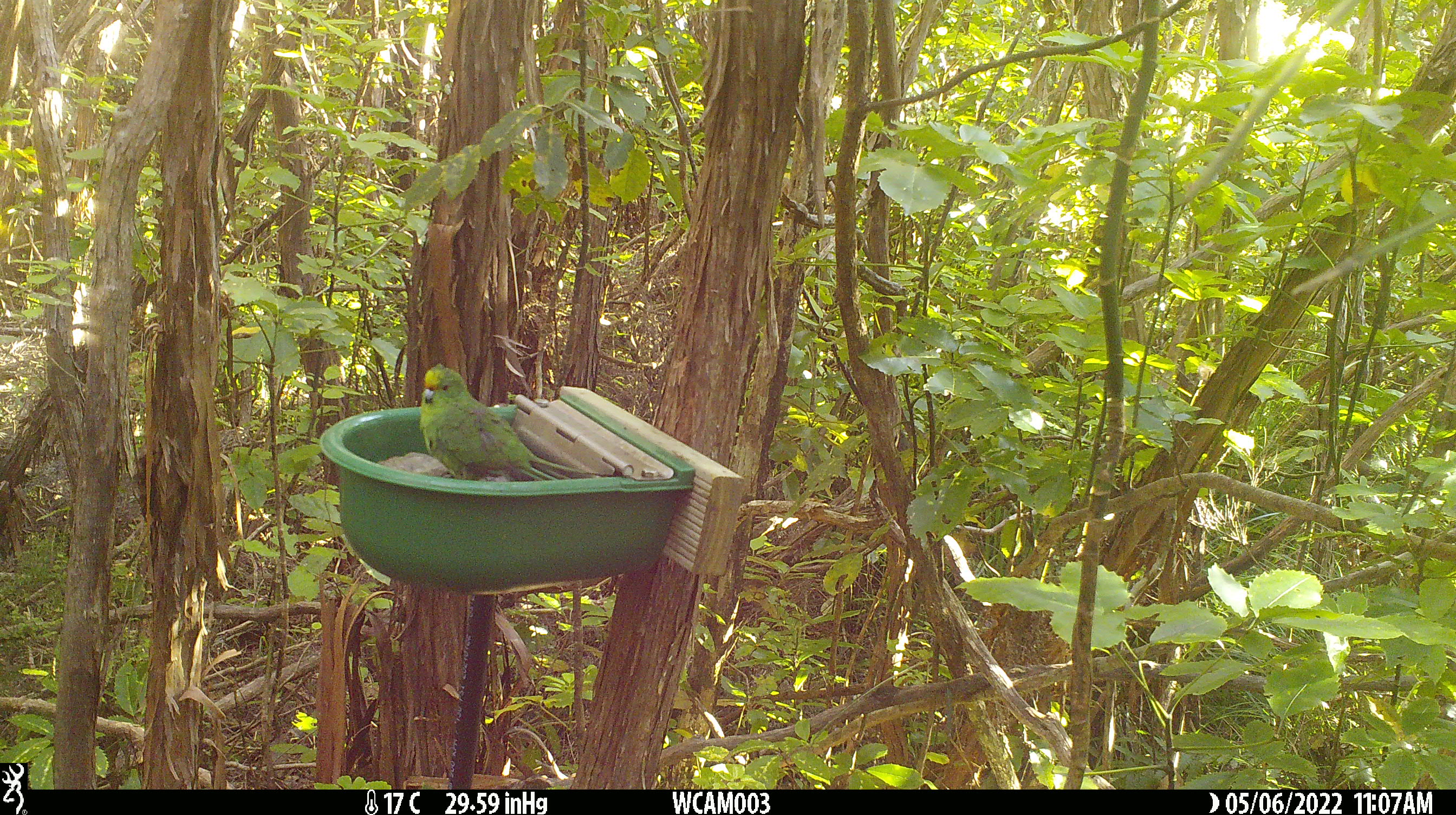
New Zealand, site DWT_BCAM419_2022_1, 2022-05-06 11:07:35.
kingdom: Animalia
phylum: Chordata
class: Aves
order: Psittaciformes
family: Psittaculidae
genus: Cyanoramphus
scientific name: Cyanoramphus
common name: parakeet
Parakeet (Cyanoramphus).